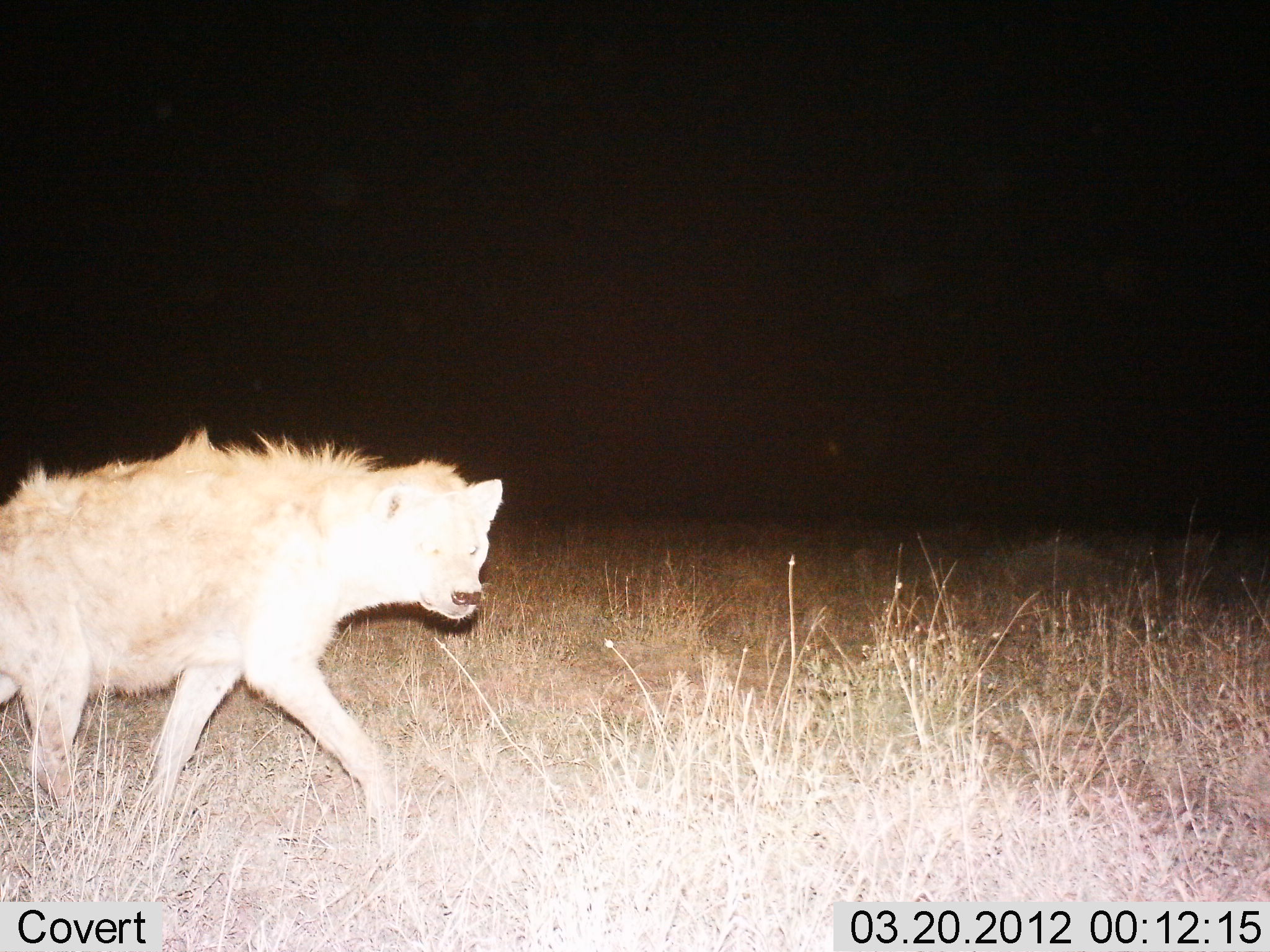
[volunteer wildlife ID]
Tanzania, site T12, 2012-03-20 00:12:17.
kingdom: Animalia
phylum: Chordata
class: Mammalia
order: Carnivora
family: Hyaenidae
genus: Crocuta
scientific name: Crocuta crocuta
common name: spotted hyena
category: hyenaspotted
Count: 1.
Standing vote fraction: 7%.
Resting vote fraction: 0%.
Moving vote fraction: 93%.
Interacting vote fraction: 0%.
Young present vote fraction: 0%.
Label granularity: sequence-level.